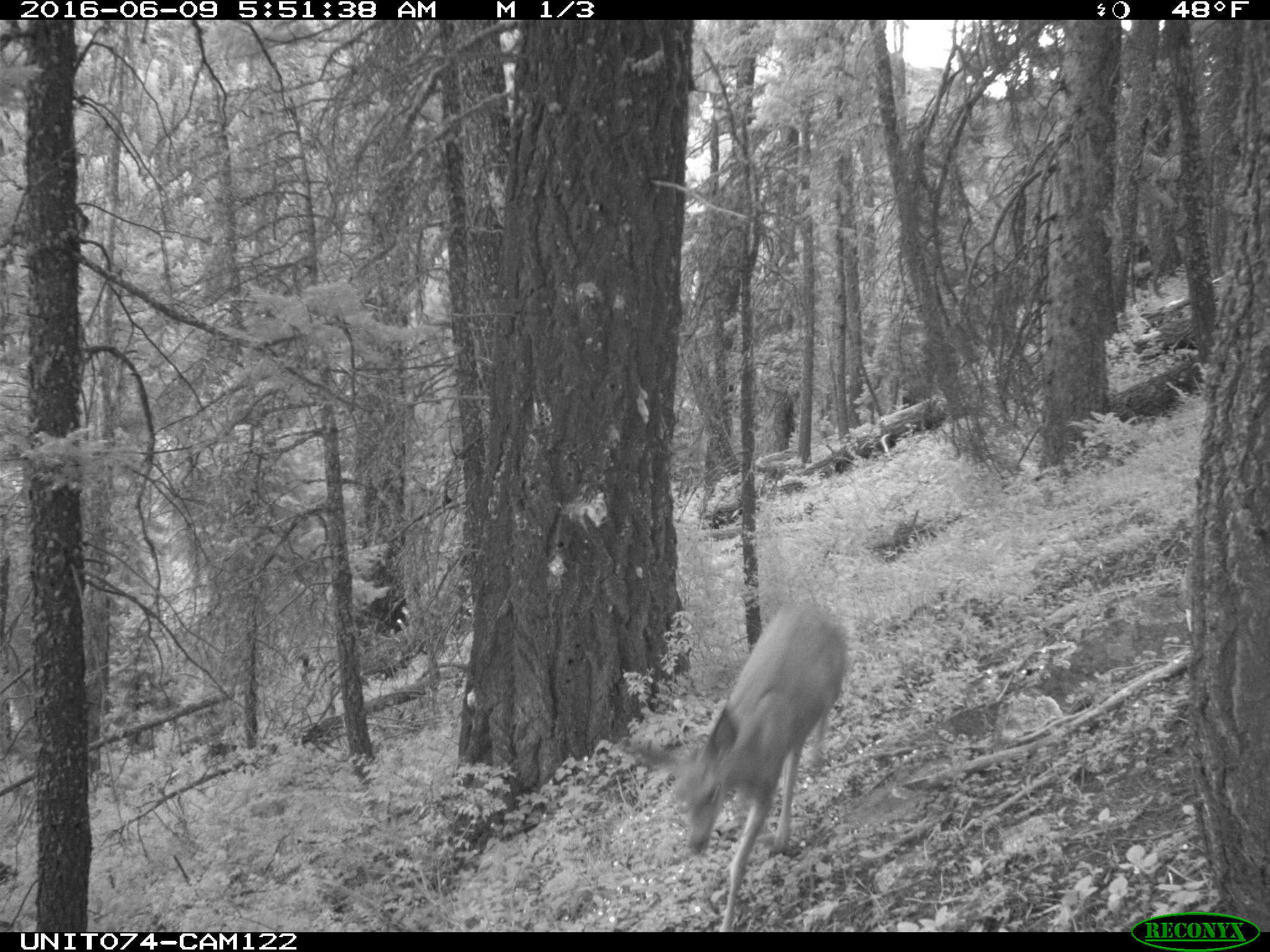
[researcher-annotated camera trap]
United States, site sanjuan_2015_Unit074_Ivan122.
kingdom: Animalia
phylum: Chordata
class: Mammalia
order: Artiodactyla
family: Cervidae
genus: Odocoileus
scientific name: Odocoileus hemionus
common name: mule deer